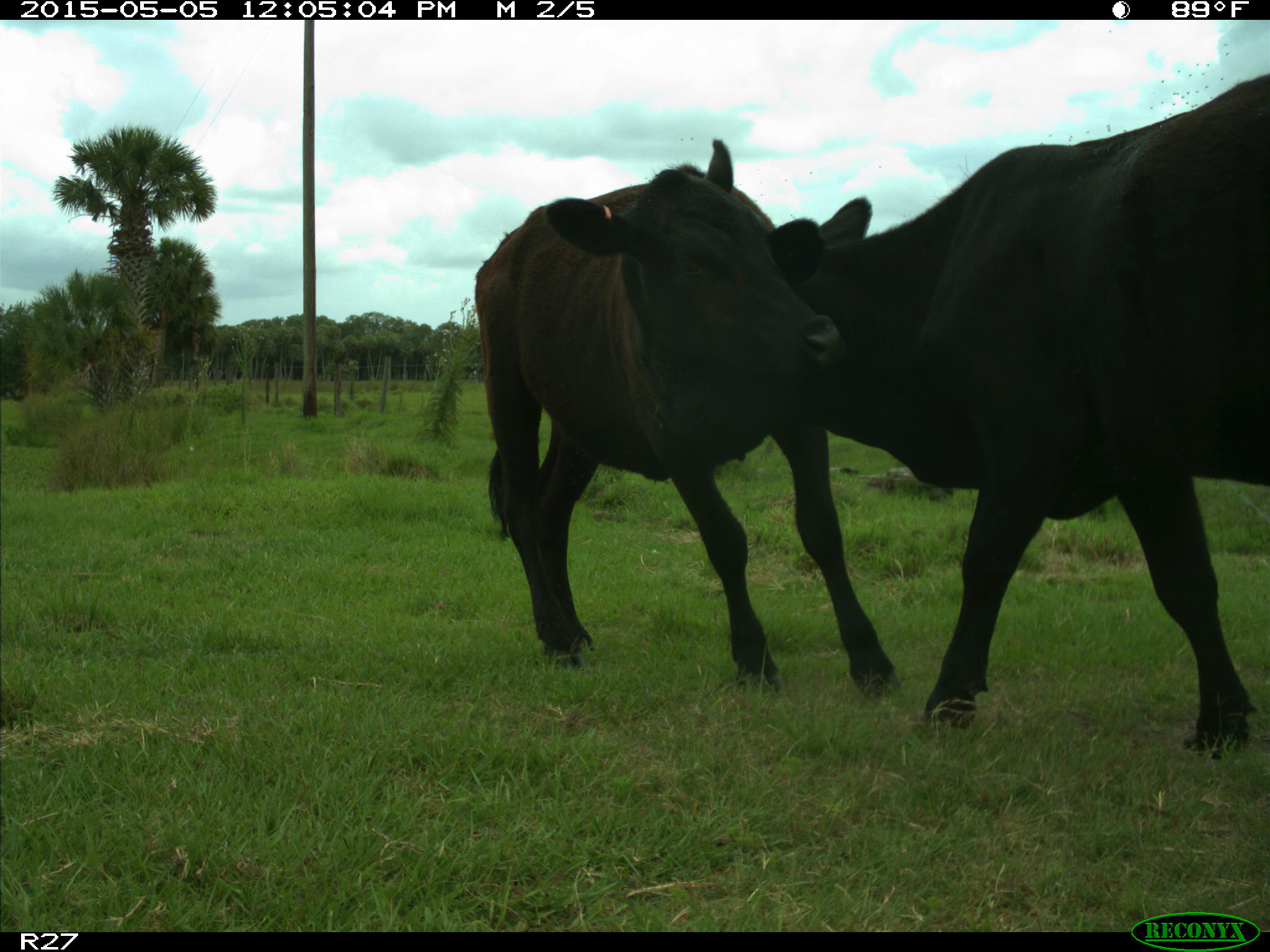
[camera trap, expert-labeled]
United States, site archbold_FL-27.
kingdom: Animalia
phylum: Chordata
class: Mammalia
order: Artiodactyla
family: Bovidae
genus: Bos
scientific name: Bos taurus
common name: domestic cow